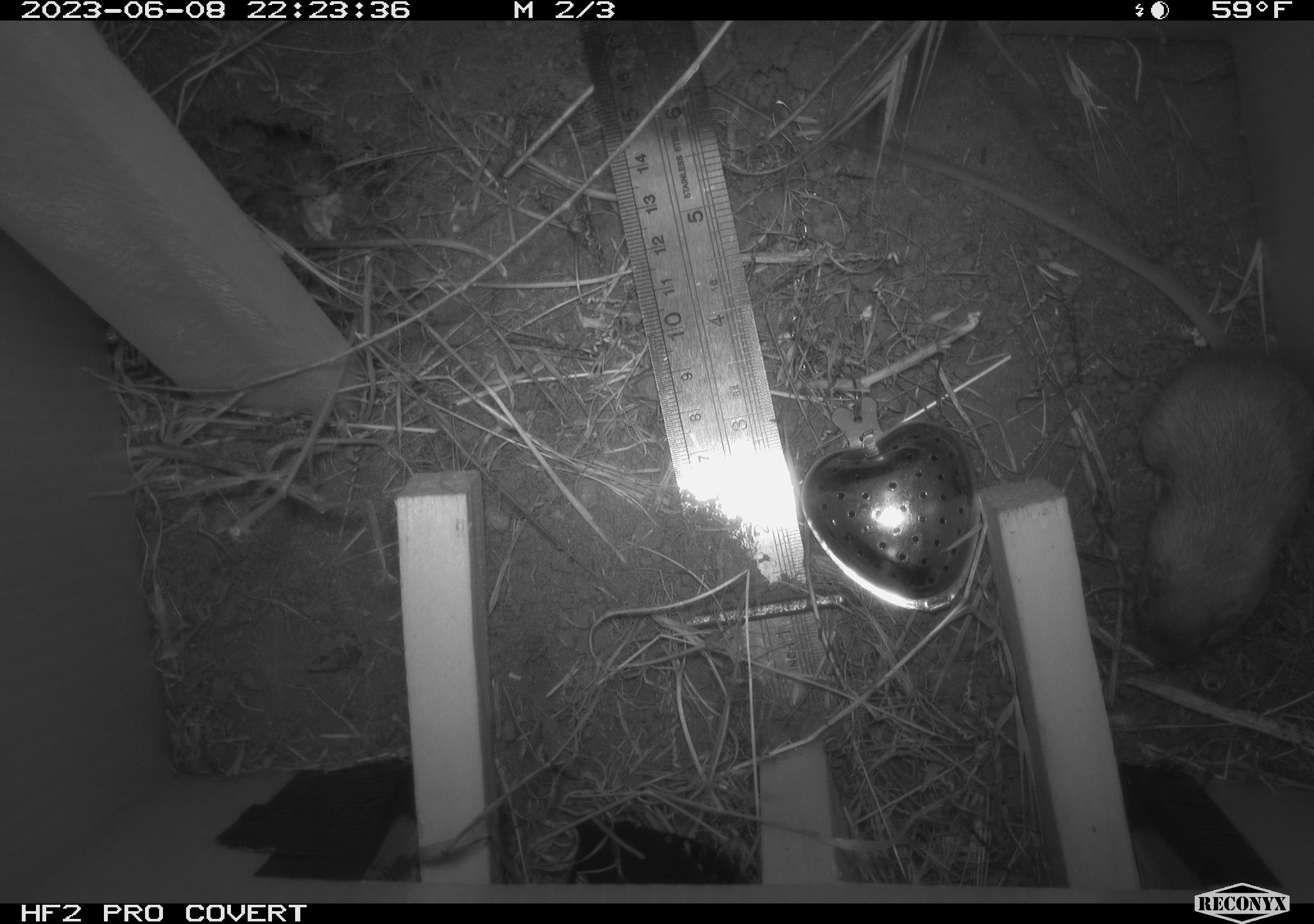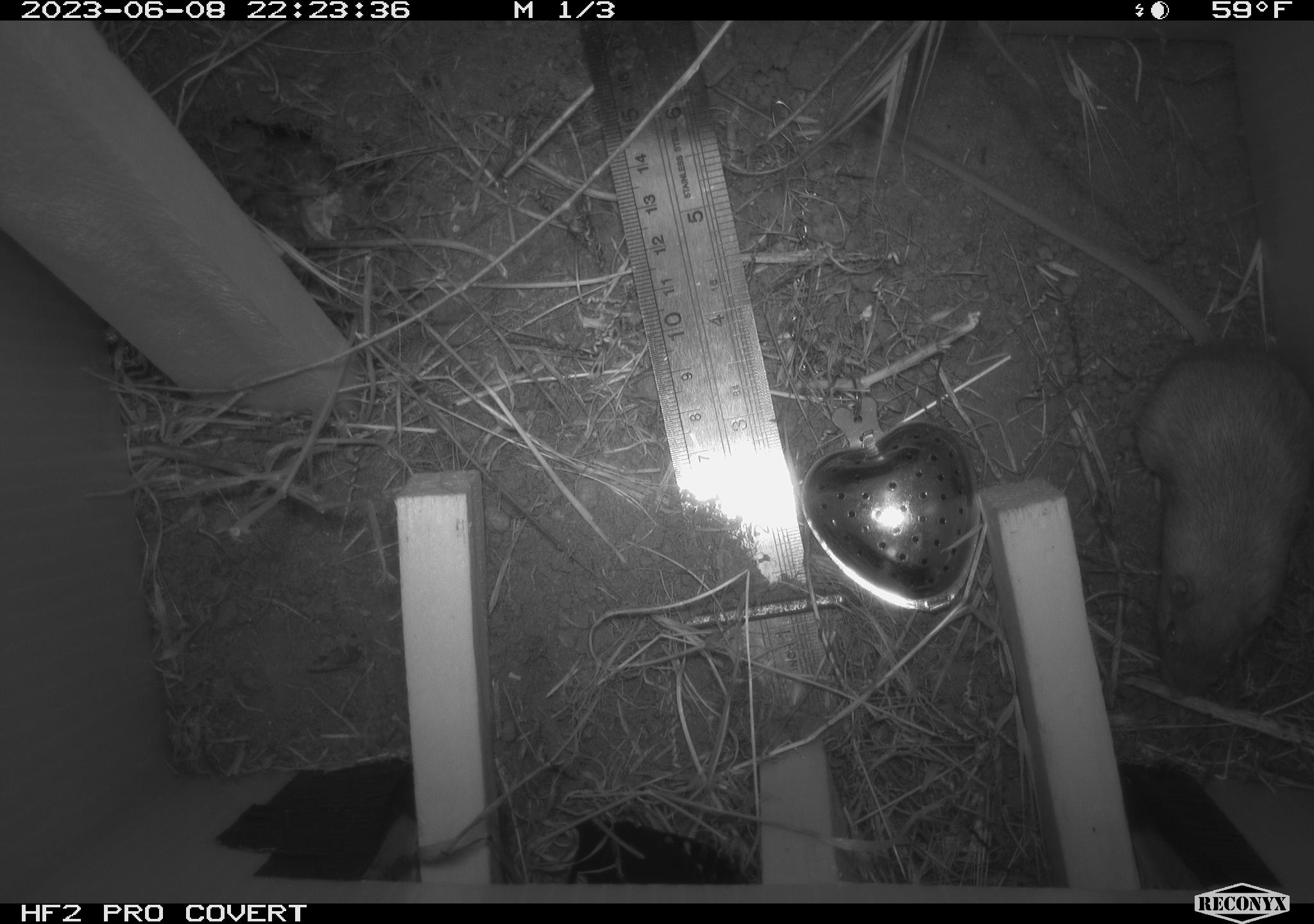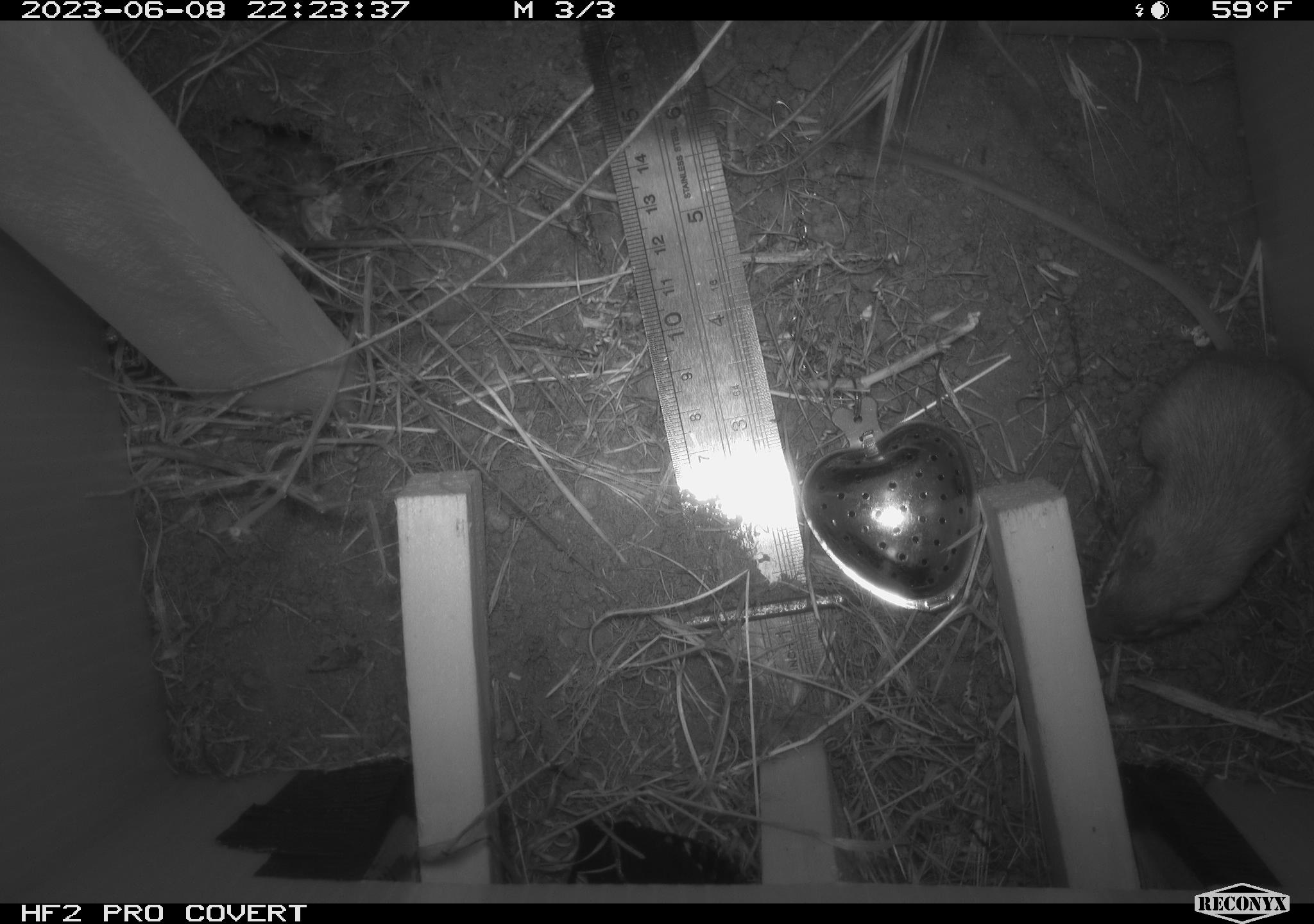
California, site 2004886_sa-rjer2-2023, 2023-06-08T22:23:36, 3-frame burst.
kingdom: Animalia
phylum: Chordata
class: Mammalia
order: Rodentia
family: Heteromyidae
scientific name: Heteromyidae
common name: kangaroo rats and pocket mice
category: heteromyidae family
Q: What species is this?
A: Heteromyidae family (kangaroo rats and pocket mice) (Heteromyidae).